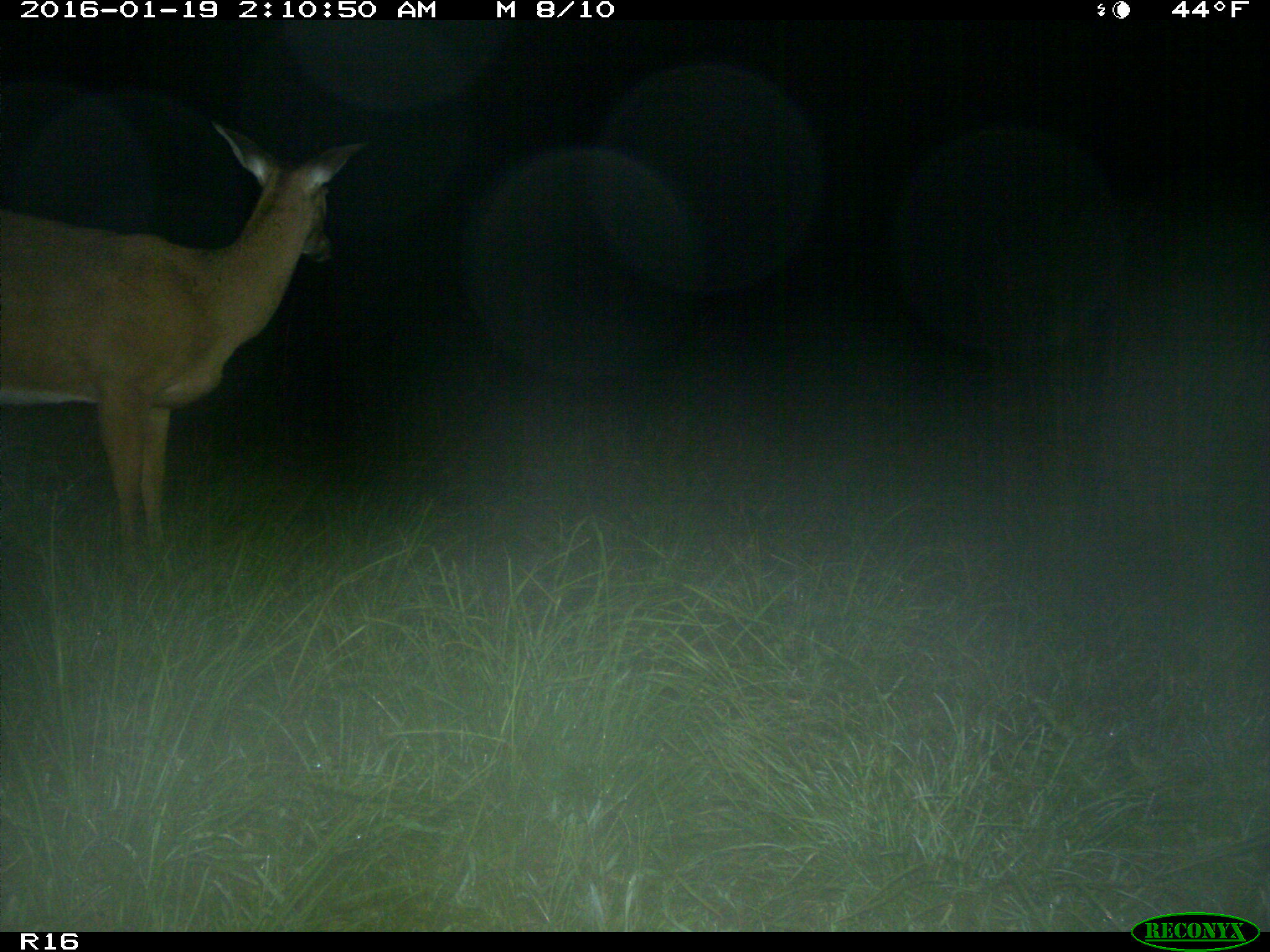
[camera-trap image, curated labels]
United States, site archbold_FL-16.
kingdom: Animalia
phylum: Chordata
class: Mammalia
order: Artiodactyla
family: Cervidae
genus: Odocoileus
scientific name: Odocoileus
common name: deer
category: unidentified deer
Unidentified deer (deer) (Odocoileus).